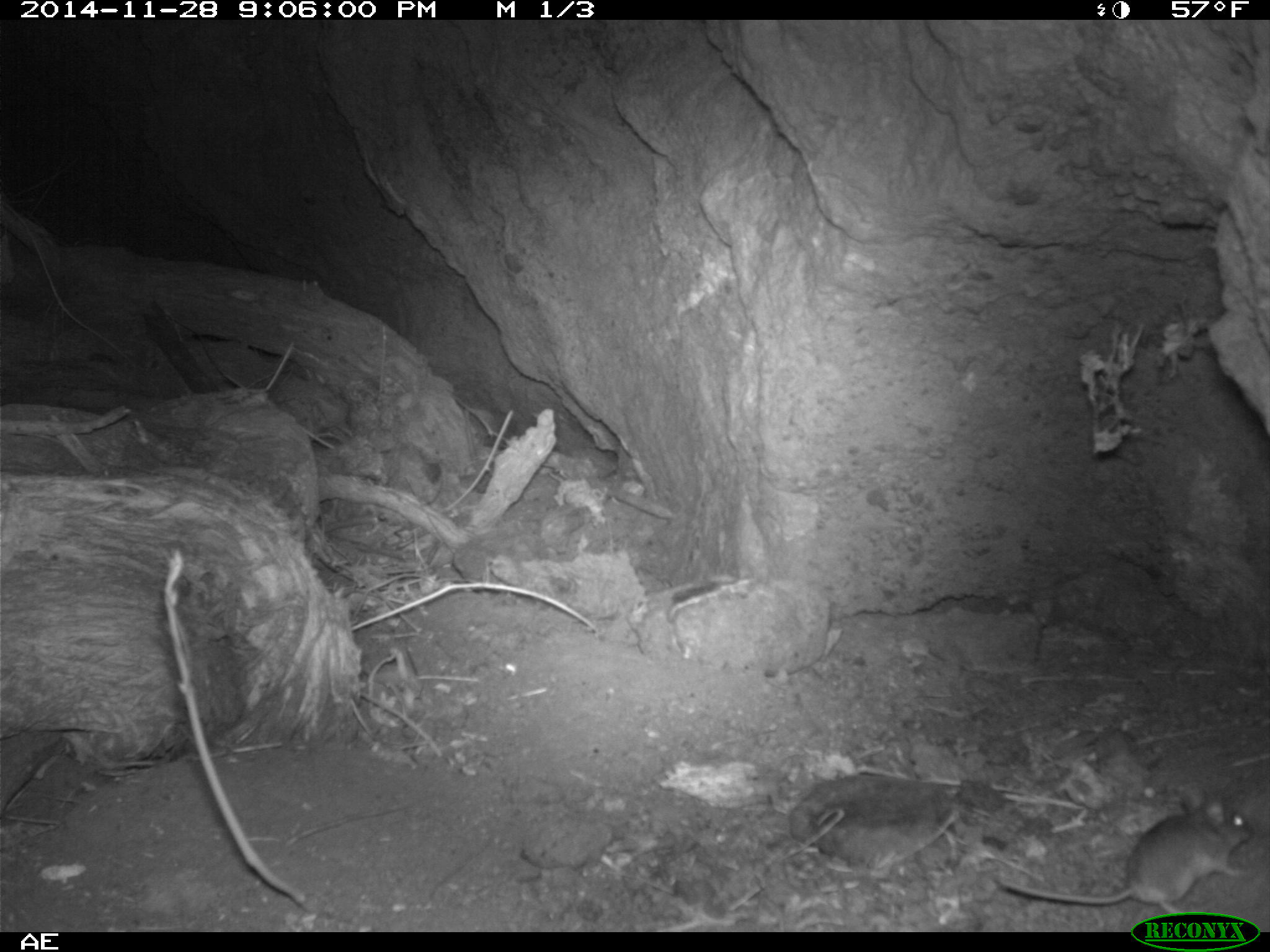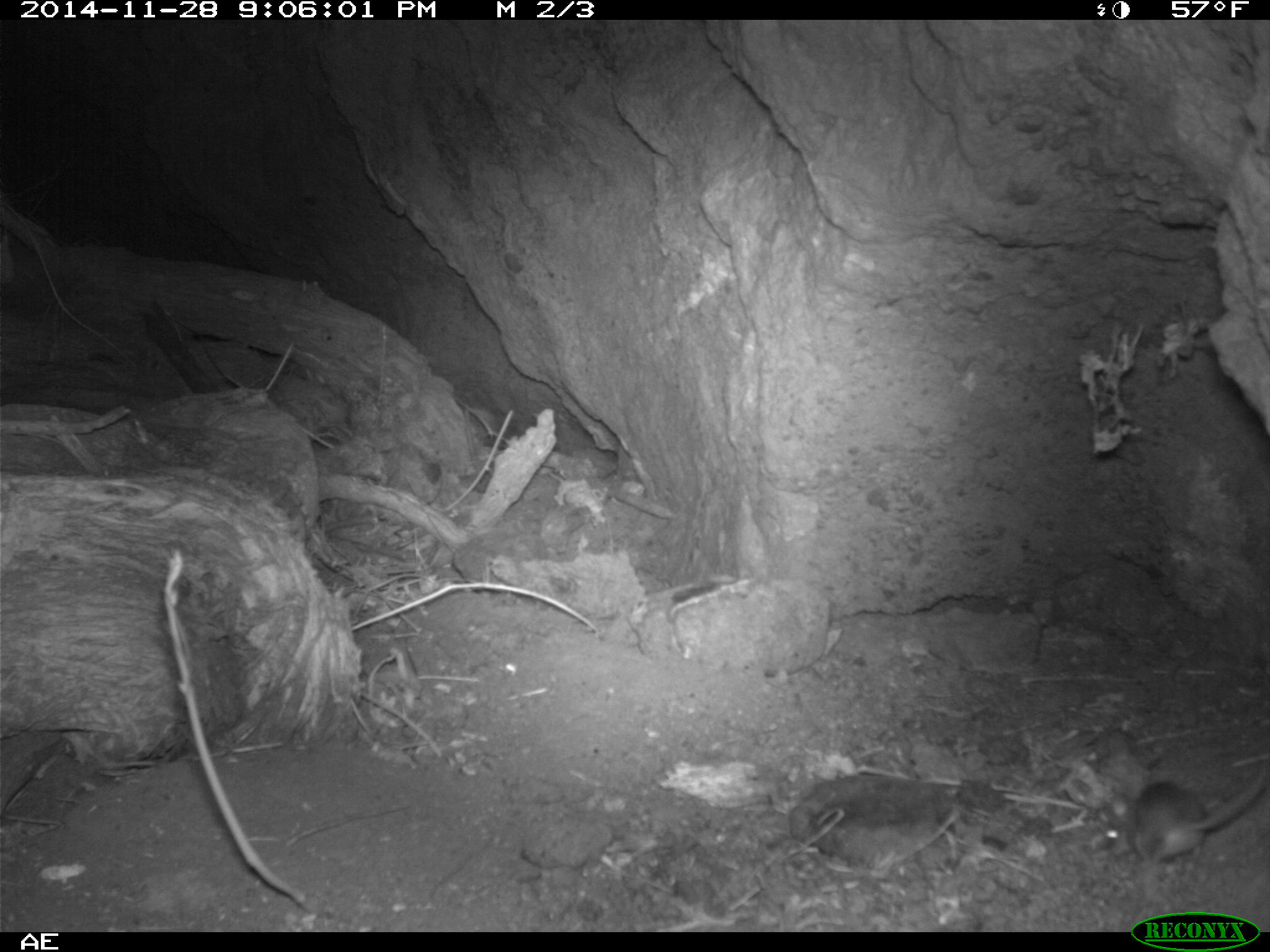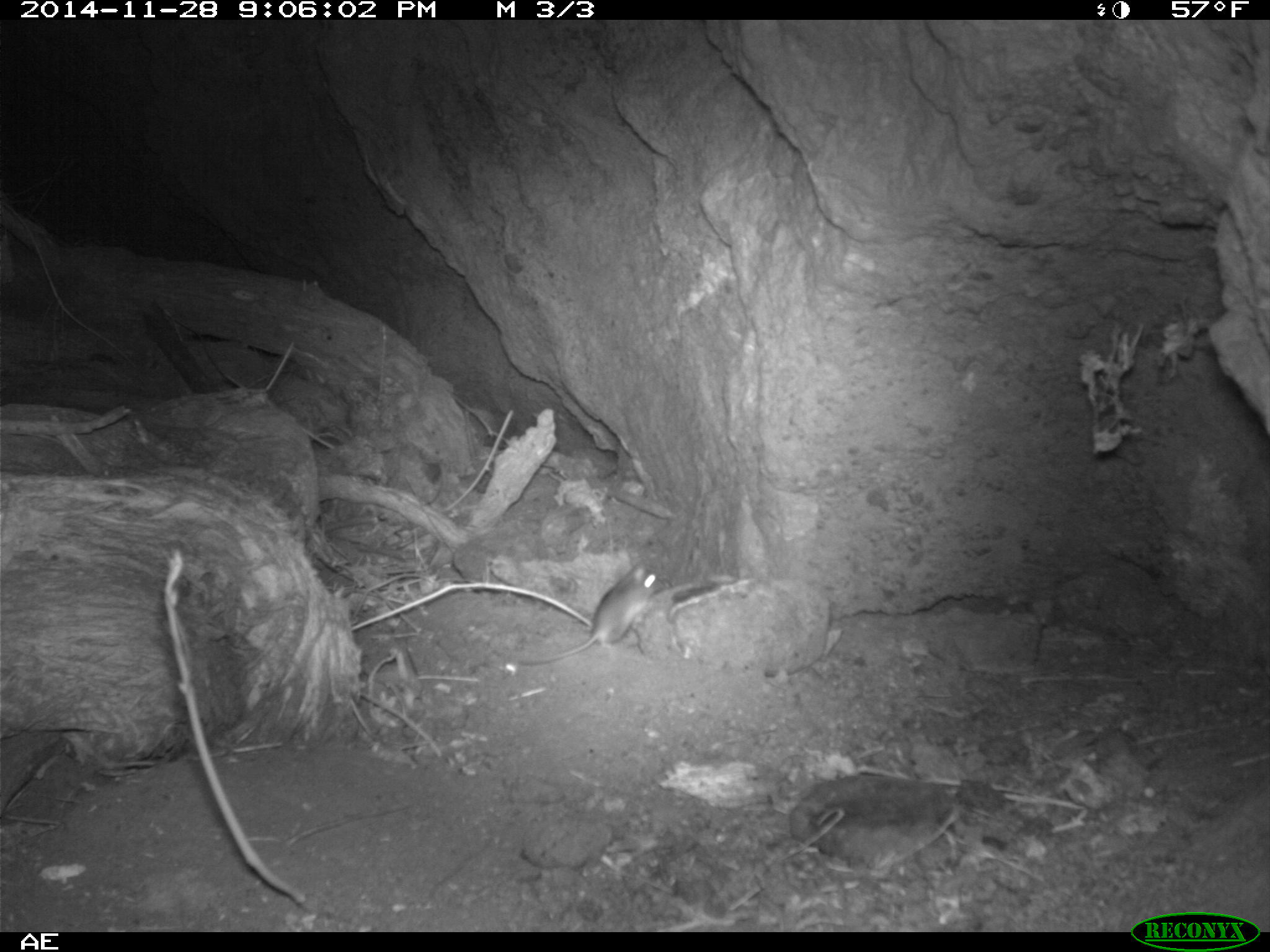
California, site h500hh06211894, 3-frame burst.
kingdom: Animalia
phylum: Chordata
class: Mammalia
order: Rodentia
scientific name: Rodentia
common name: rodent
Rodent (Rodentia).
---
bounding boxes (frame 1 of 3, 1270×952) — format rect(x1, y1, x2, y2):
rodent: rect(992, 782, 1256, 916)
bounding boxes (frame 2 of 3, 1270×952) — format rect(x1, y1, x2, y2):
rodent: rect(1103, 760, 1269, 862)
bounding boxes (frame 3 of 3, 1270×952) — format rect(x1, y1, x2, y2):
rodent: rect(517, 562, 660, 664)